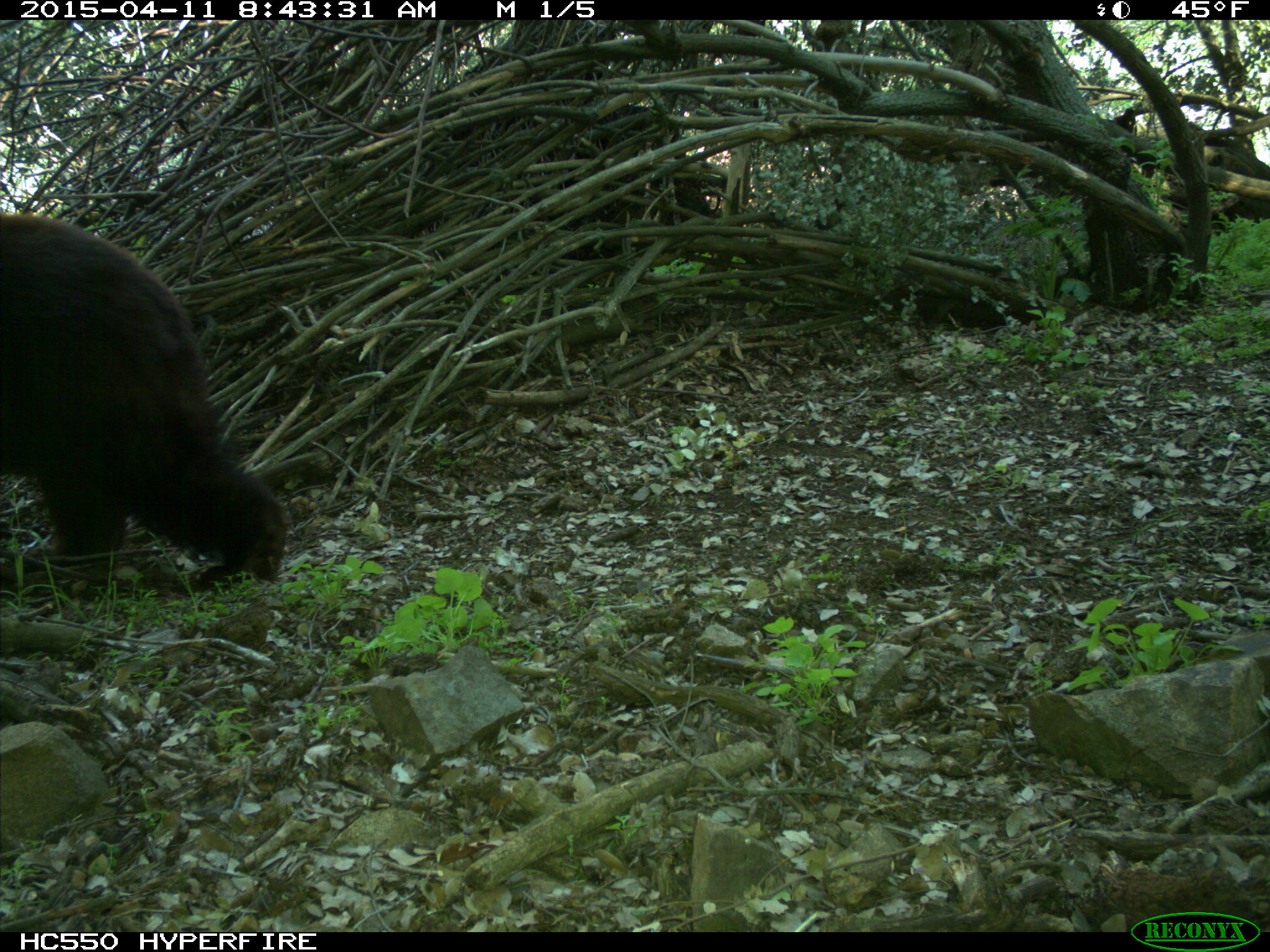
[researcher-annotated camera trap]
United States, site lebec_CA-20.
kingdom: Animalia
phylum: Chordata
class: Mammalia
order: Carnivora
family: Ursidae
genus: Ursus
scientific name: Ursus americanus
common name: american black bear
Ursus americanus (american black bear).